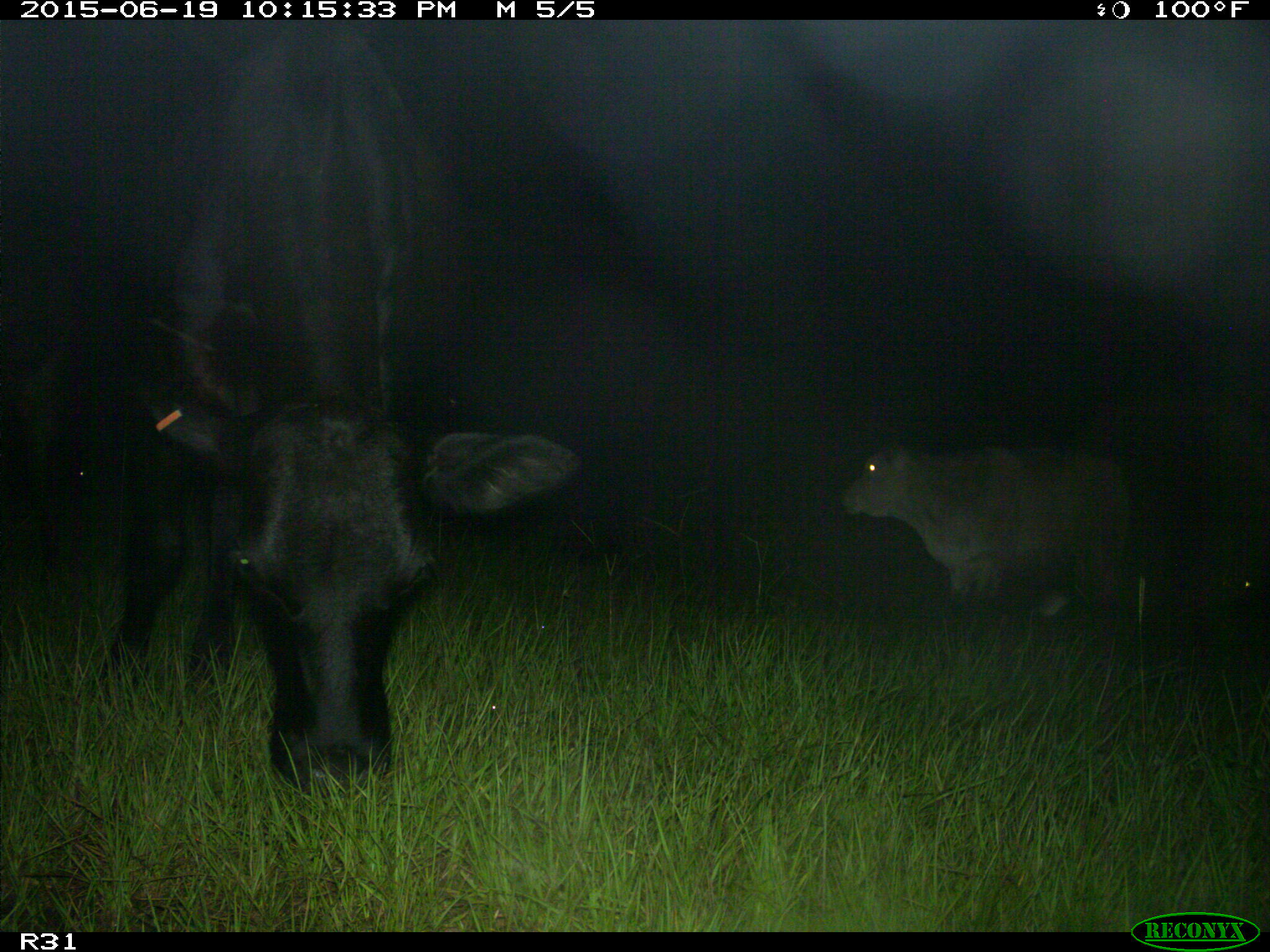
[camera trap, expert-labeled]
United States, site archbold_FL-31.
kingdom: Animalia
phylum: Chordata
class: Mammalia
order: Artiodactyla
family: Bovidae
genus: Bos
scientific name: Bos taurus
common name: domestic cow